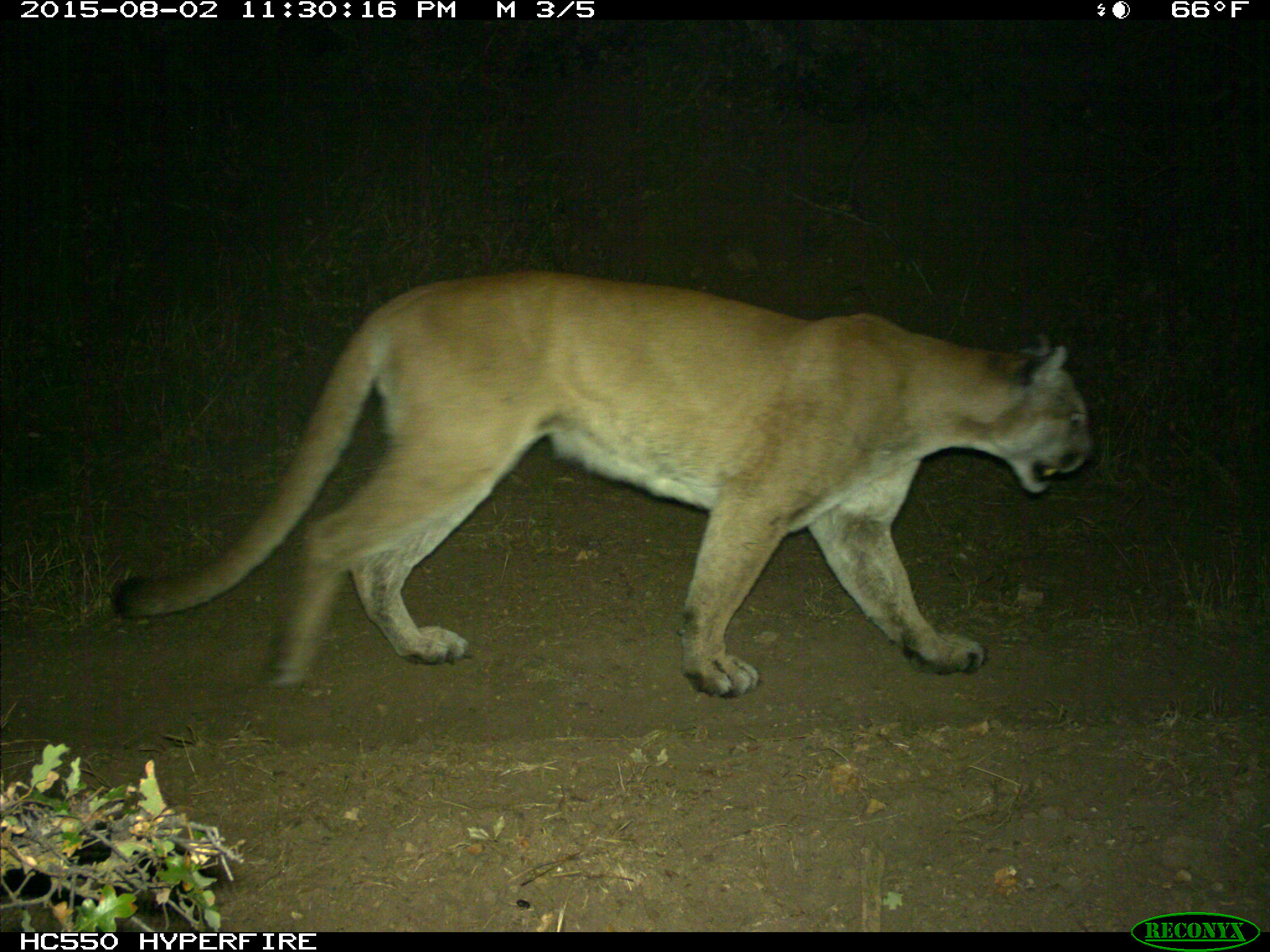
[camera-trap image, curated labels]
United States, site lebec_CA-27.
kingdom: Animalia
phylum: Chordata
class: Mammalia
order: Carnivora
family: Felidae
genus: Puma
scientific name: Puma concolor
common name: mountain lion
Puma concolor (mountain lion).